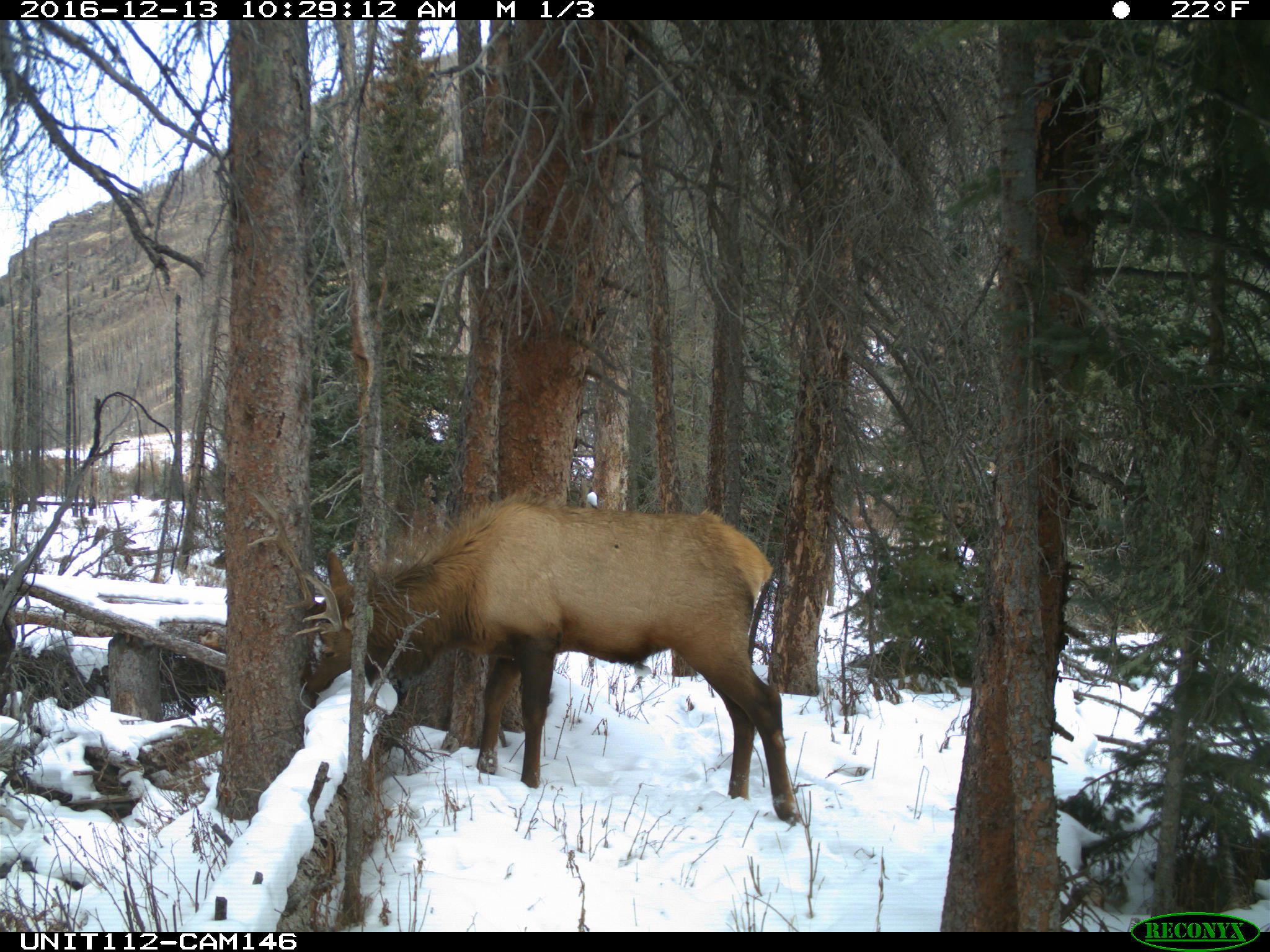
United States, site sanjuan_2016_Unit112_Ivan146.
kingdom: Animalia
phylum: Chordata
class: Mammalia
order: Artiodactyla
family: Cervidae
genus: Cervus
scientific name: Cervus elaphus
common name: red deer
Cervus elaphus (red deer).